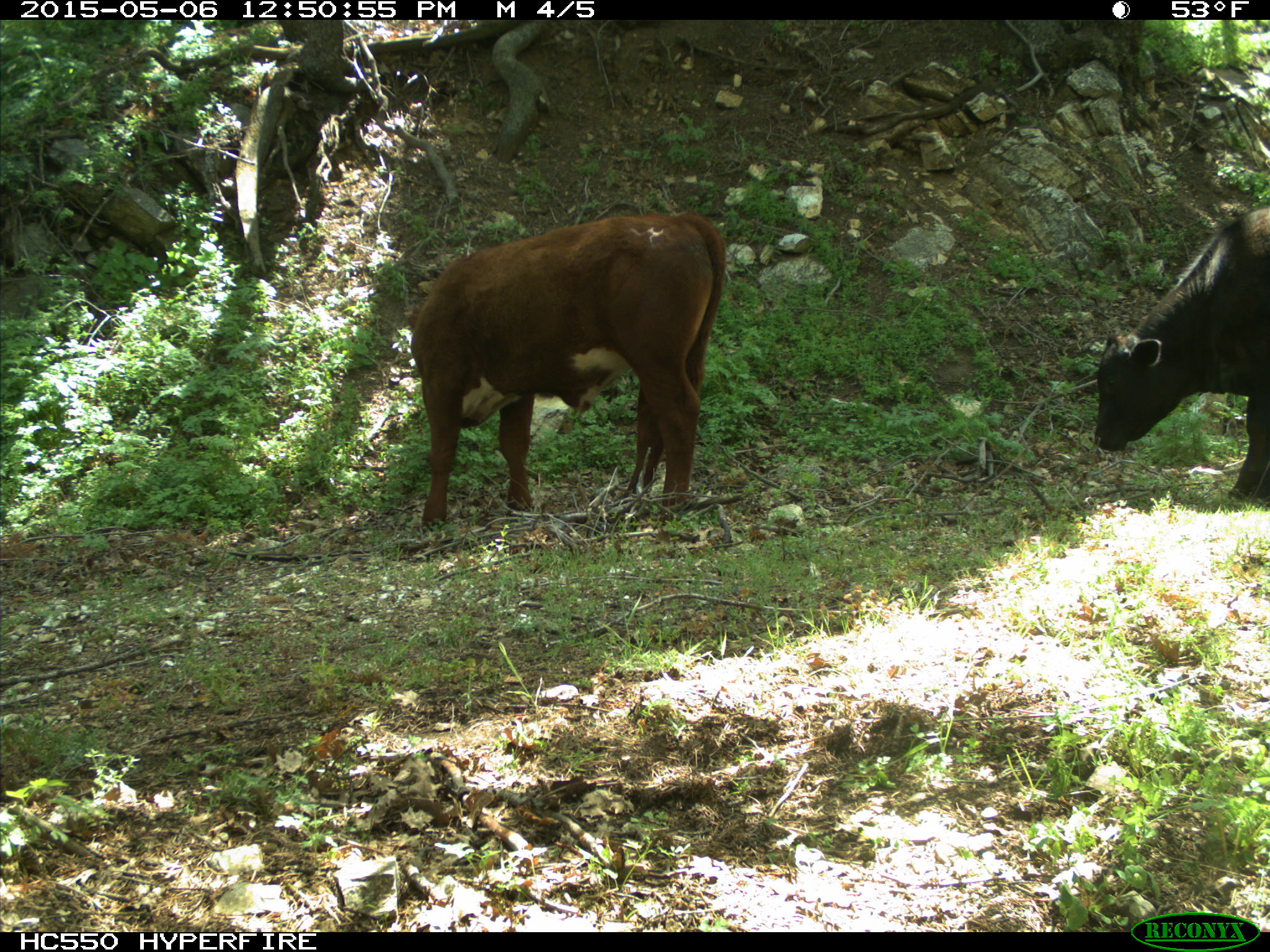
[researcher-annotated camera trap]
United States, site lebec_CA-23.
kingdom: Animalia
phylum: Chordata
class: Mammalia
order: Artiodactyla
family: Bovidae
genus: Bos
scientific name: Bos taurus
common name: domestic cow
Bos taurus (domestic cow).